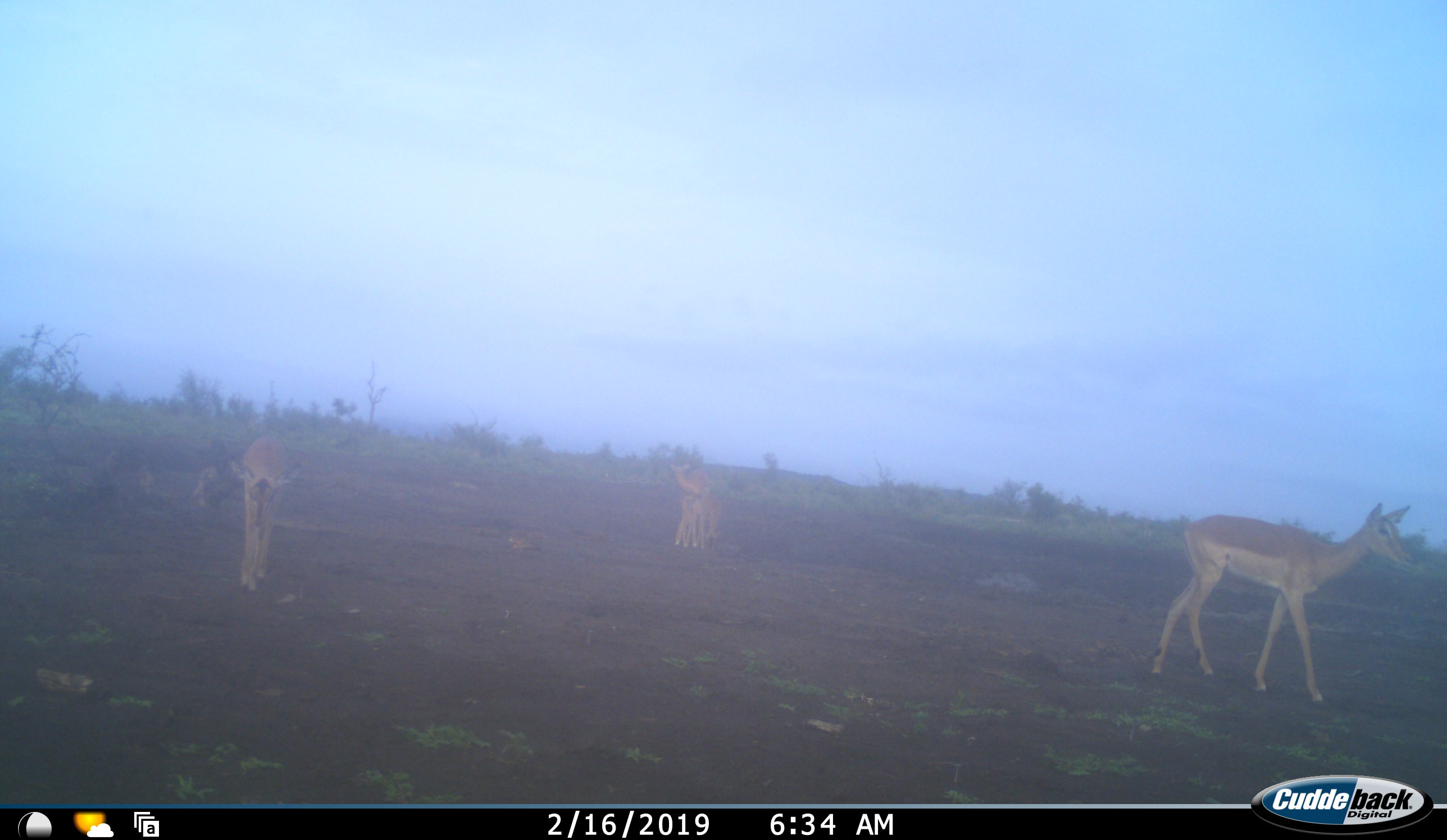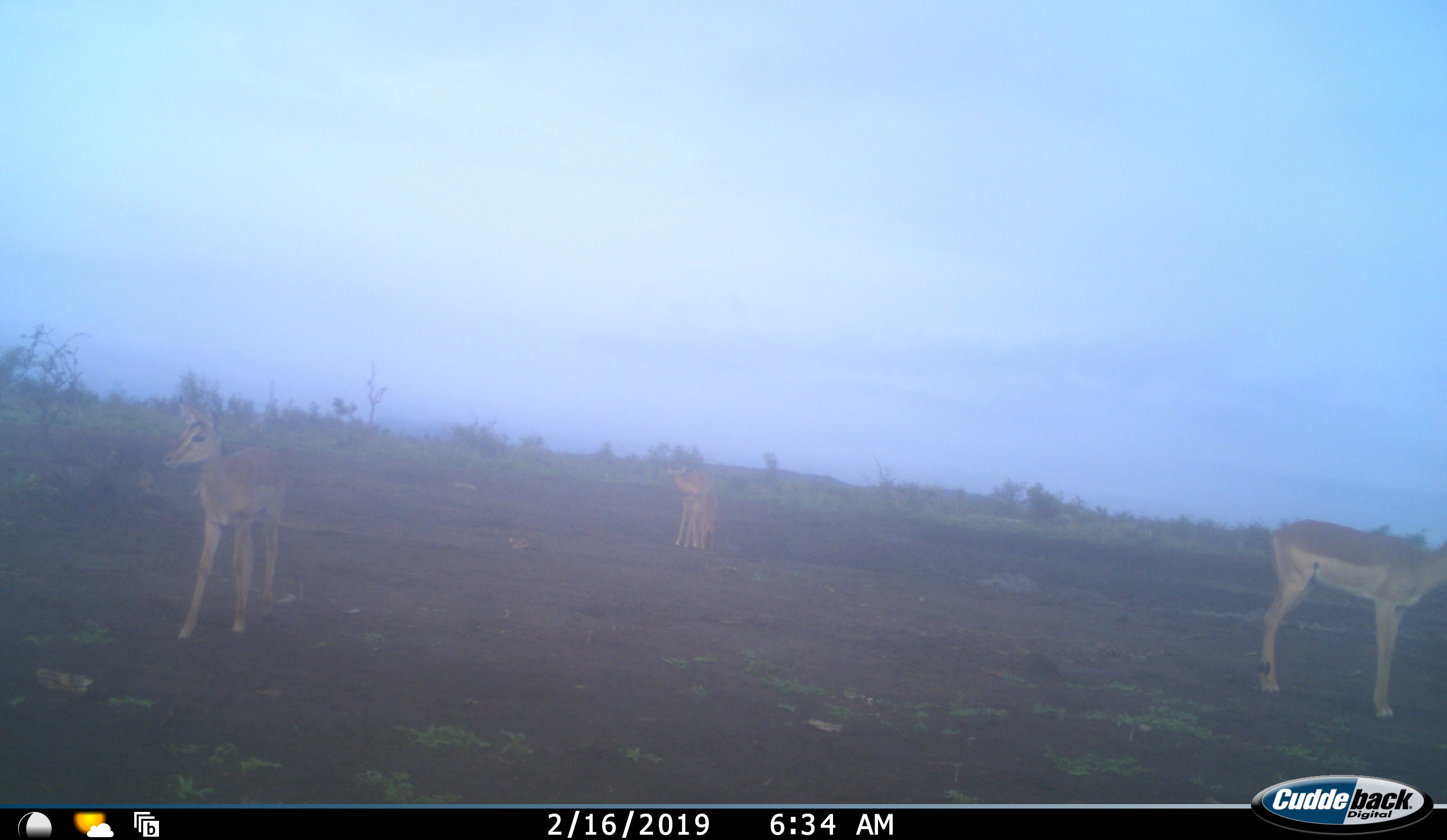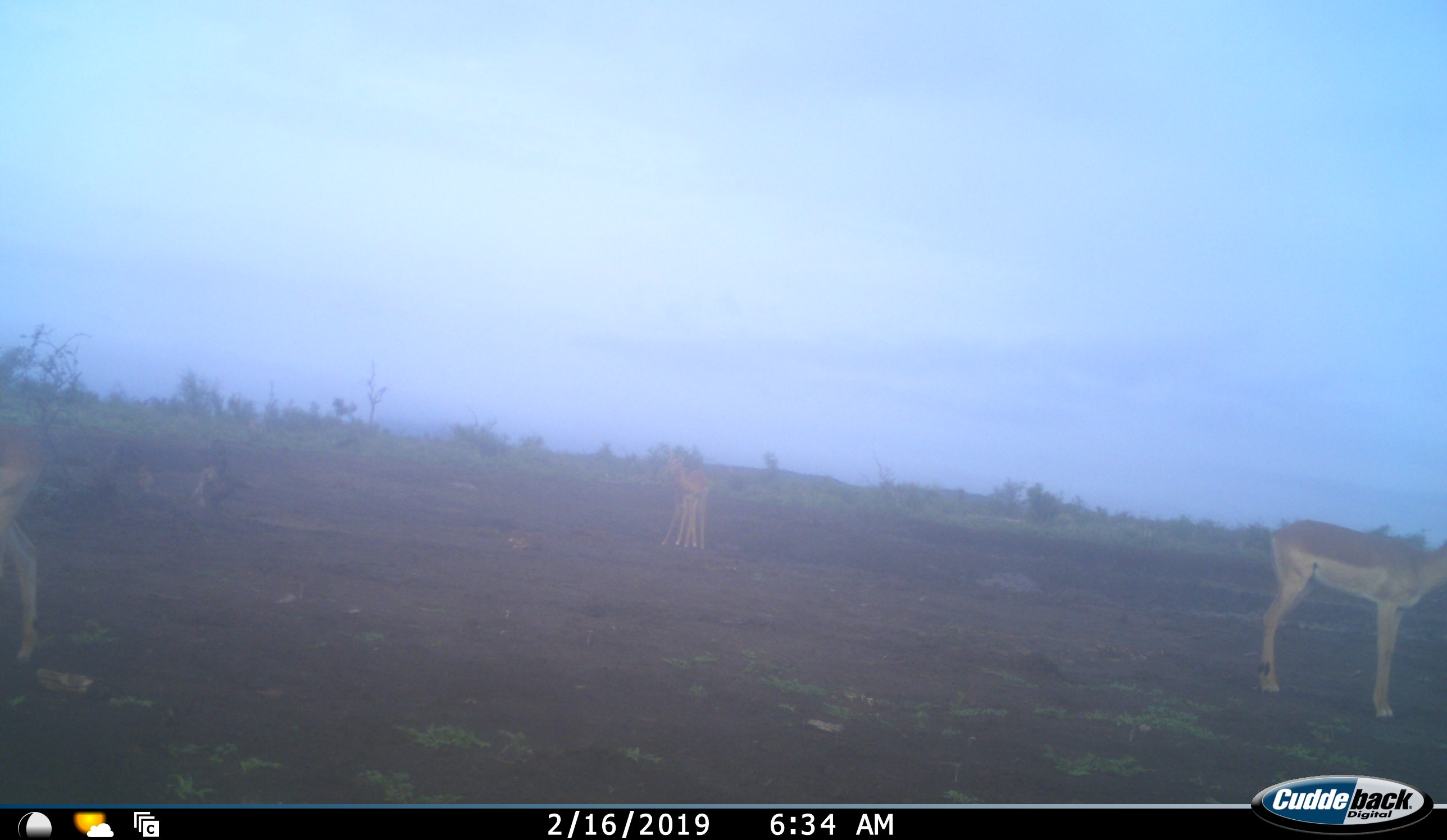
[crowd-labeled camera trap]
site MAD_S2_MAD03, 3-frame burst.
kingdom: Animalia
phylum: Chordata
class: Mammalia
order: Artiodactyla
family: Bovidae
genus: Aepyceros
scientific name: Aepyceros melampus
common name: impala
Impala (Aepyceros melampus), count 4. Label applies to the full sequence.